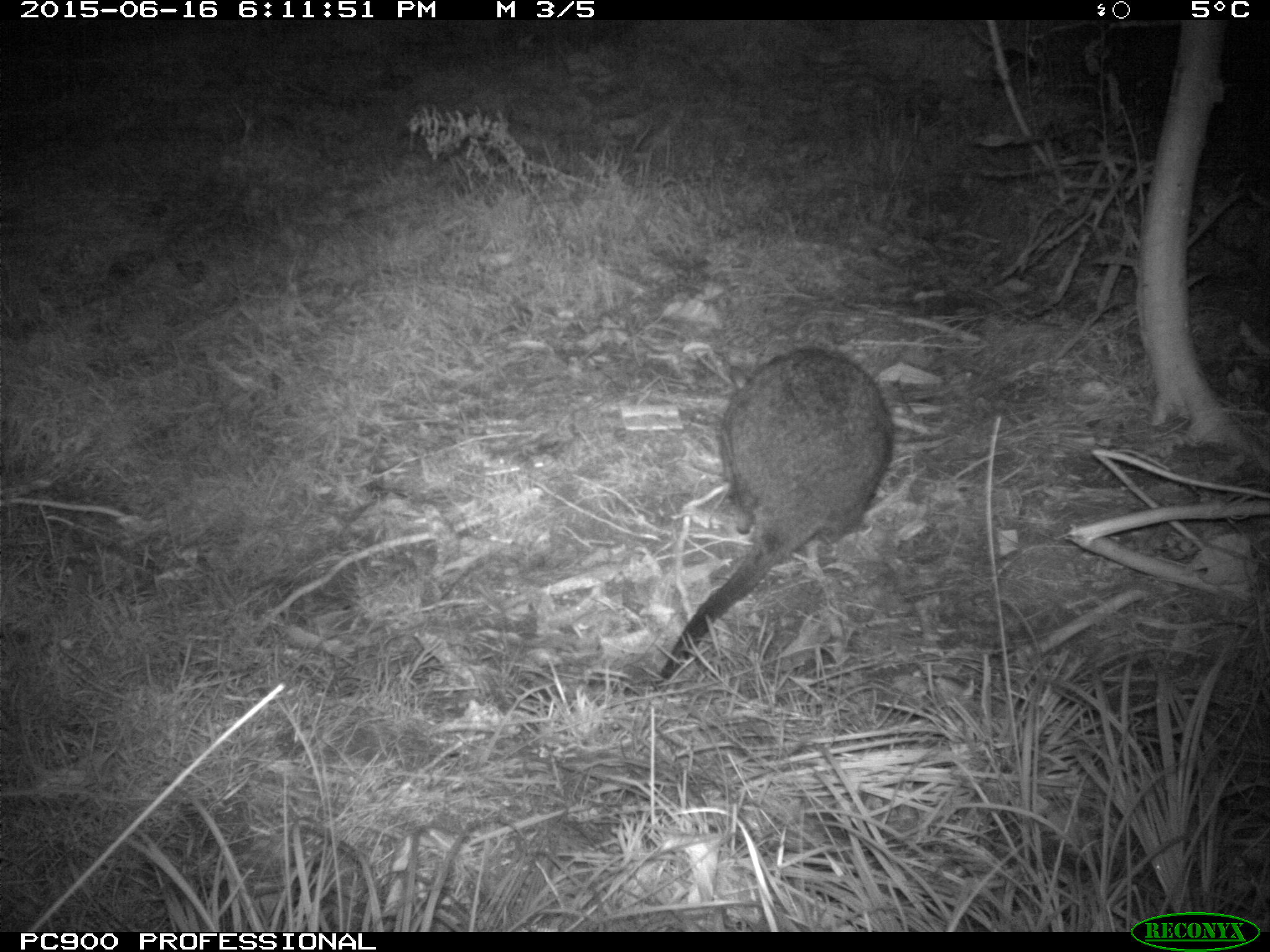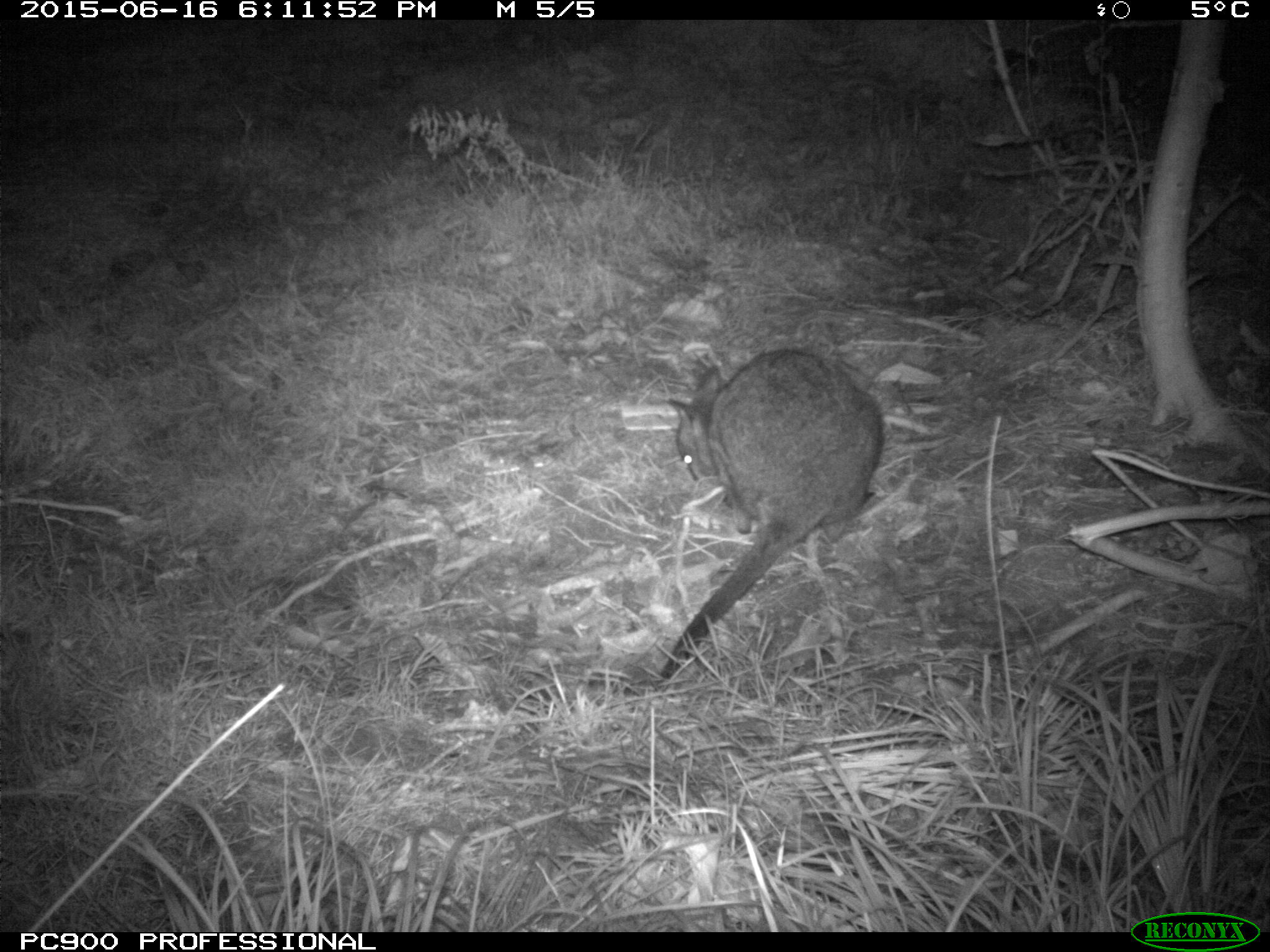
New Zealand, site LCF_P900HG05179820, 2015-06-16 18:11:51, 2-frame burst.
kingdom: Animalia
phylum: Chordata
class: Mammalia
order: Diprotodontia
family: Macropodidae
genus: Notamacropus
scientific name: Notamacropus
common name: wallaby